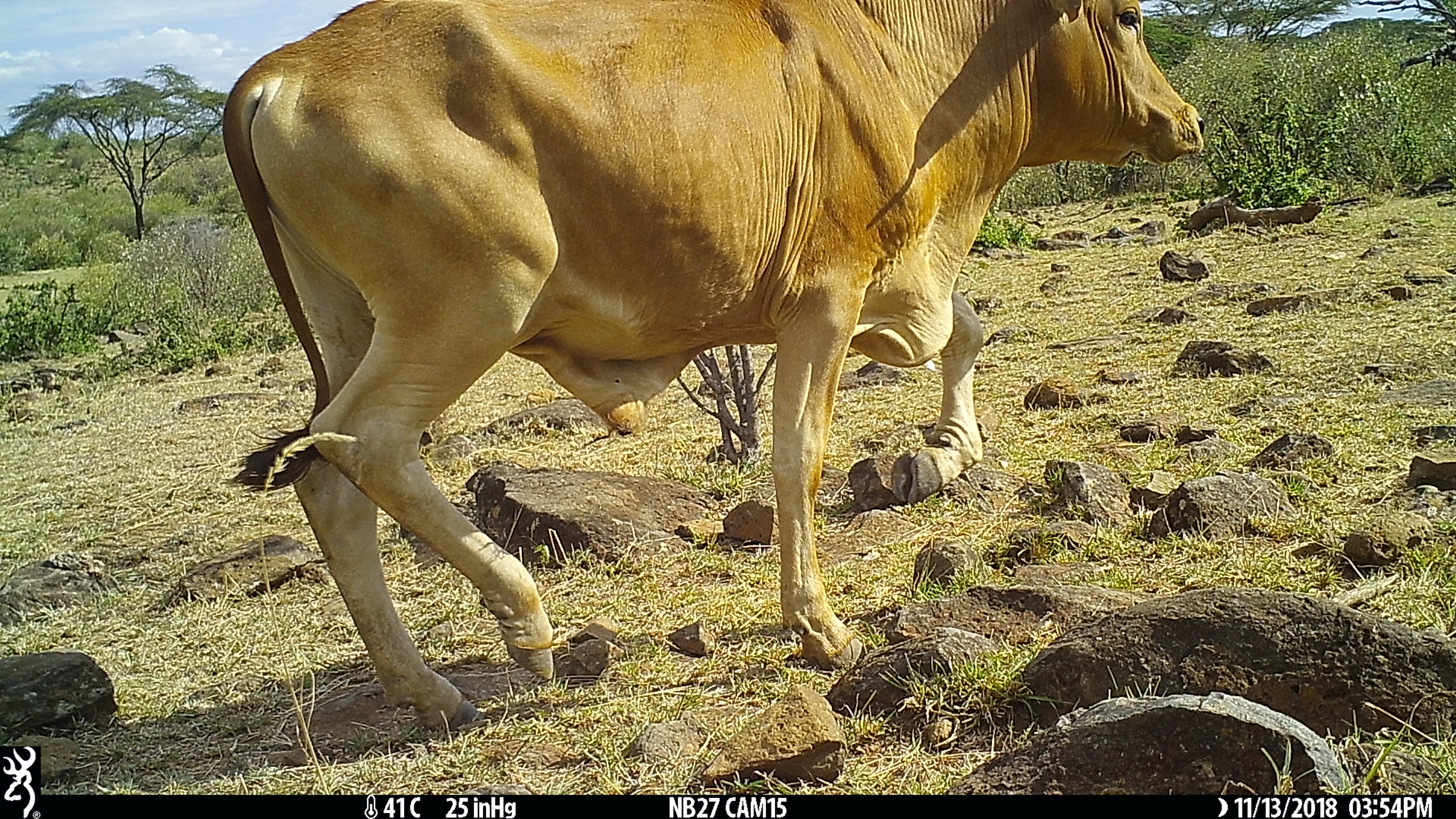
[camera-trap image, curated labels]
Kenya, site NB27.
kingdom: Animalia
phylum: Chordata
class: Mammalia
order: Artiodactyla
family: Bovidae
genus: Bos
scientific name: Bos taurus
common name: cattle